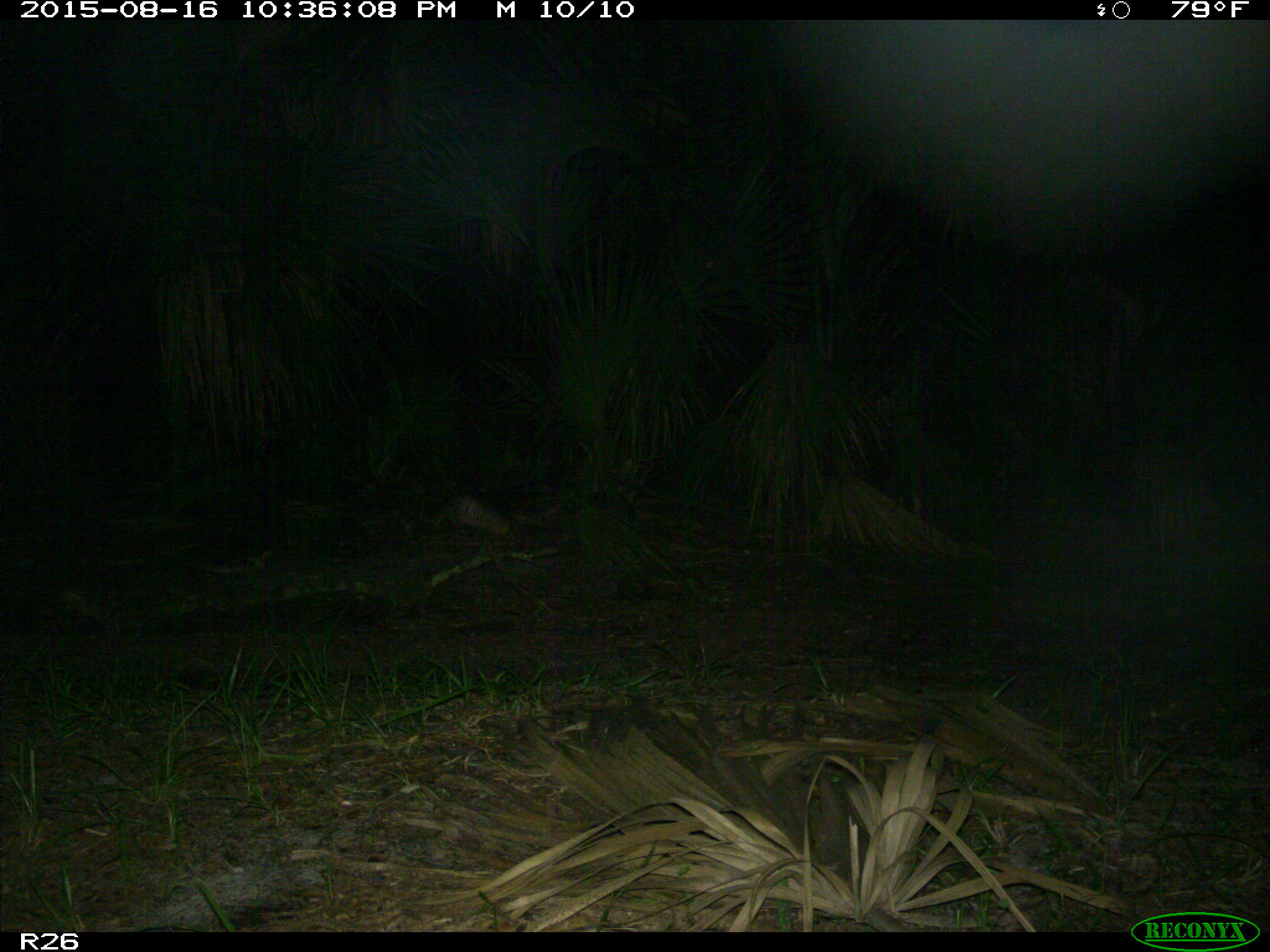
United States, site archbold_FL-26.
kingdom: Animalia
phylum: Chordata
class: Mammalia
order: Cingulata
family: Dasypodidae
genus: Dasypus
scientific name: Dasypus novemcinctus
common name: nine-banded armadillo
Dasypus novemcinctus (nine-banded armadillo).